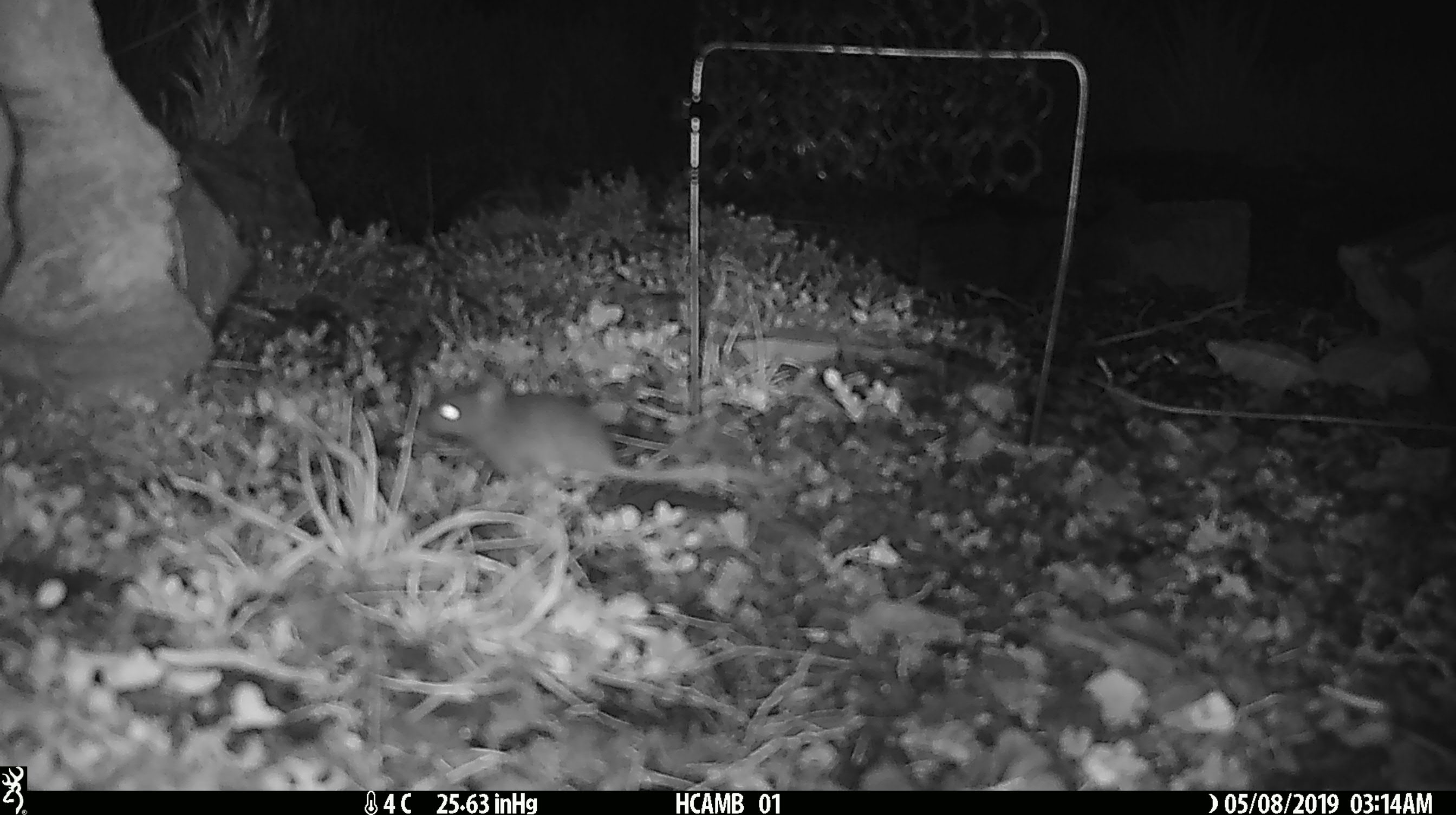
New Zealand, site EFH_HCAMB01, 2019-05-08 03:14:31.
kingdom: Animalia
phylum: Chordata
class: Mammalia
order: Rodentia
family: Muridae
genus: Mus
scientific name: Mus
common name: mouse